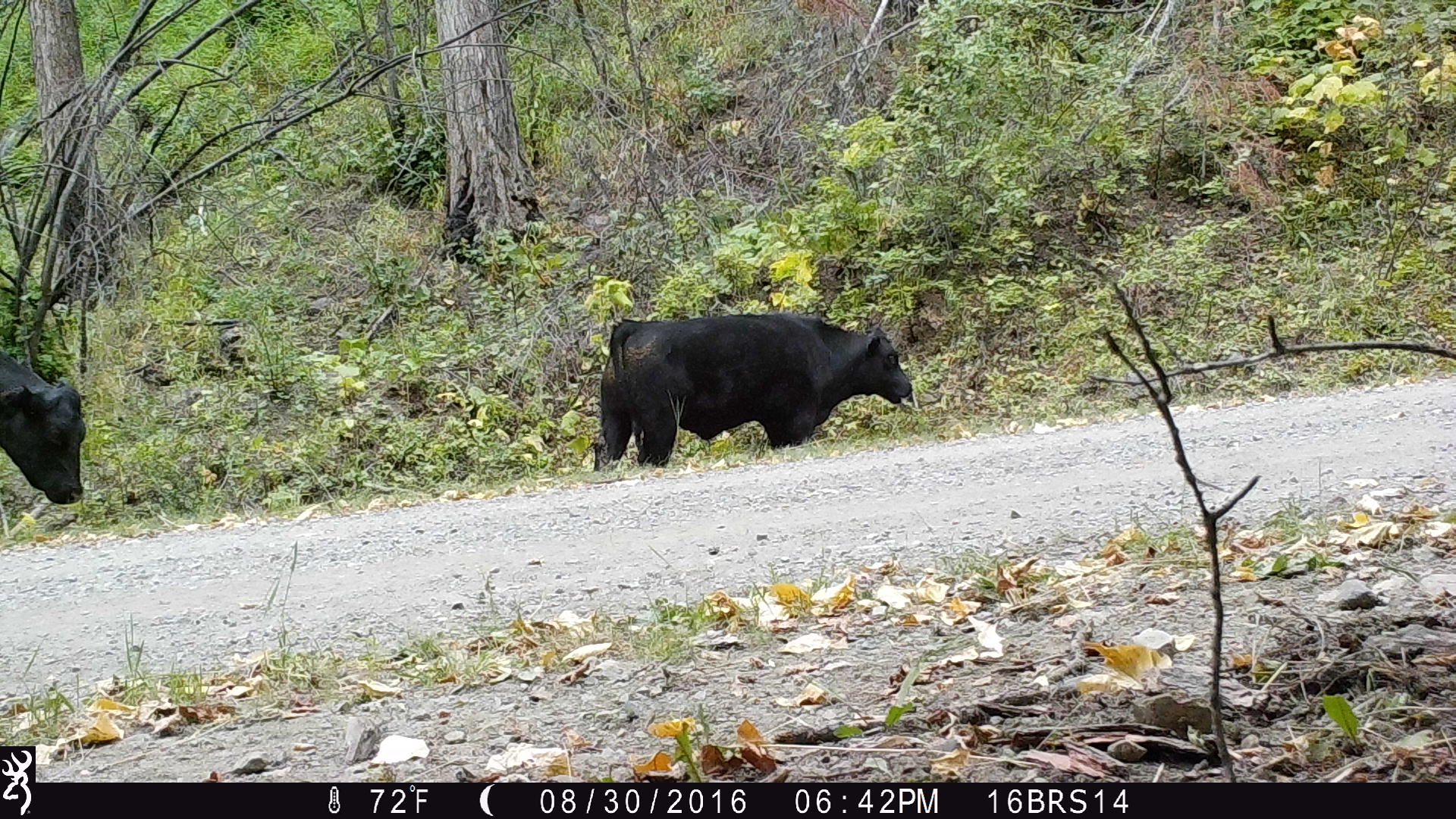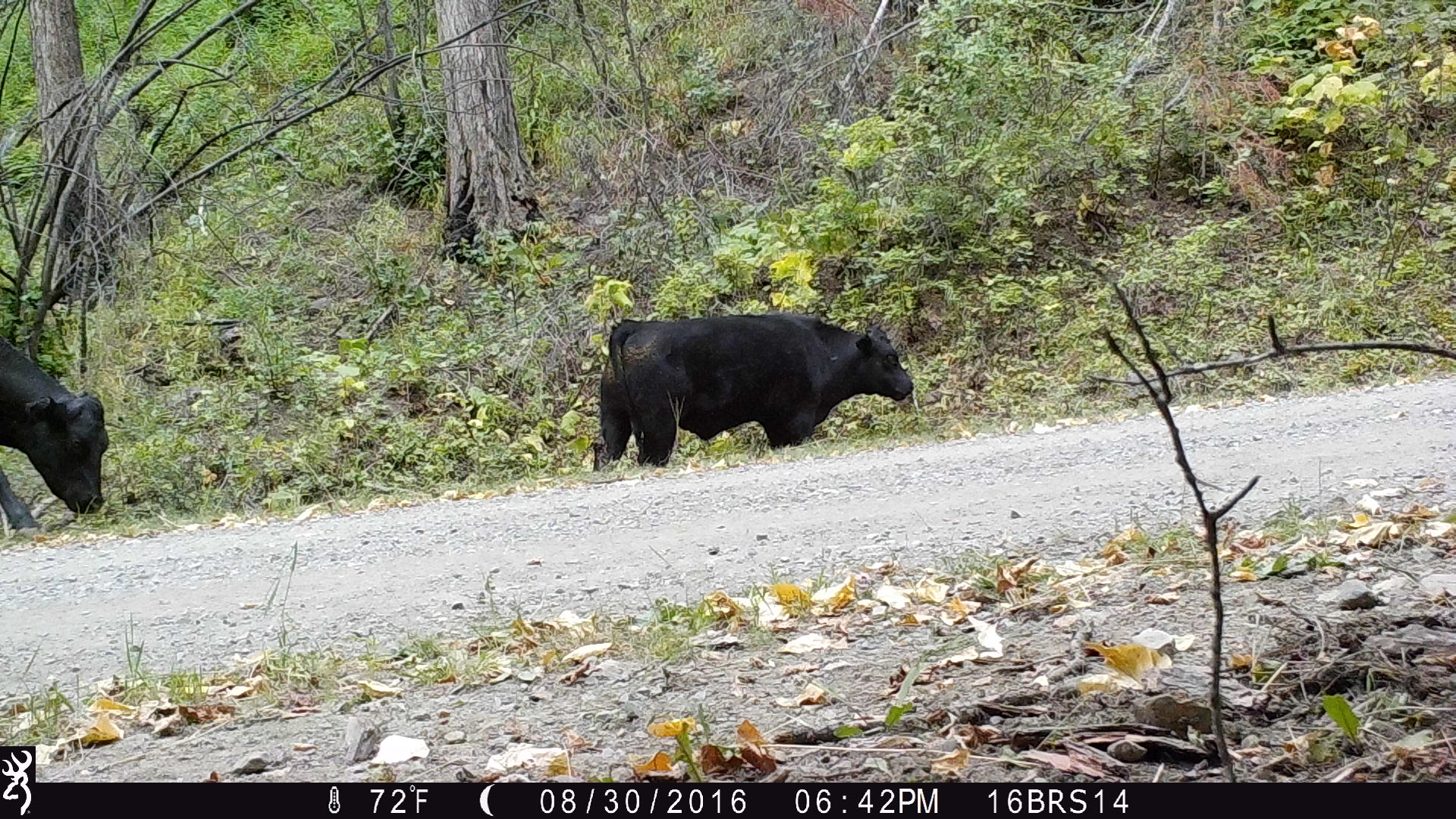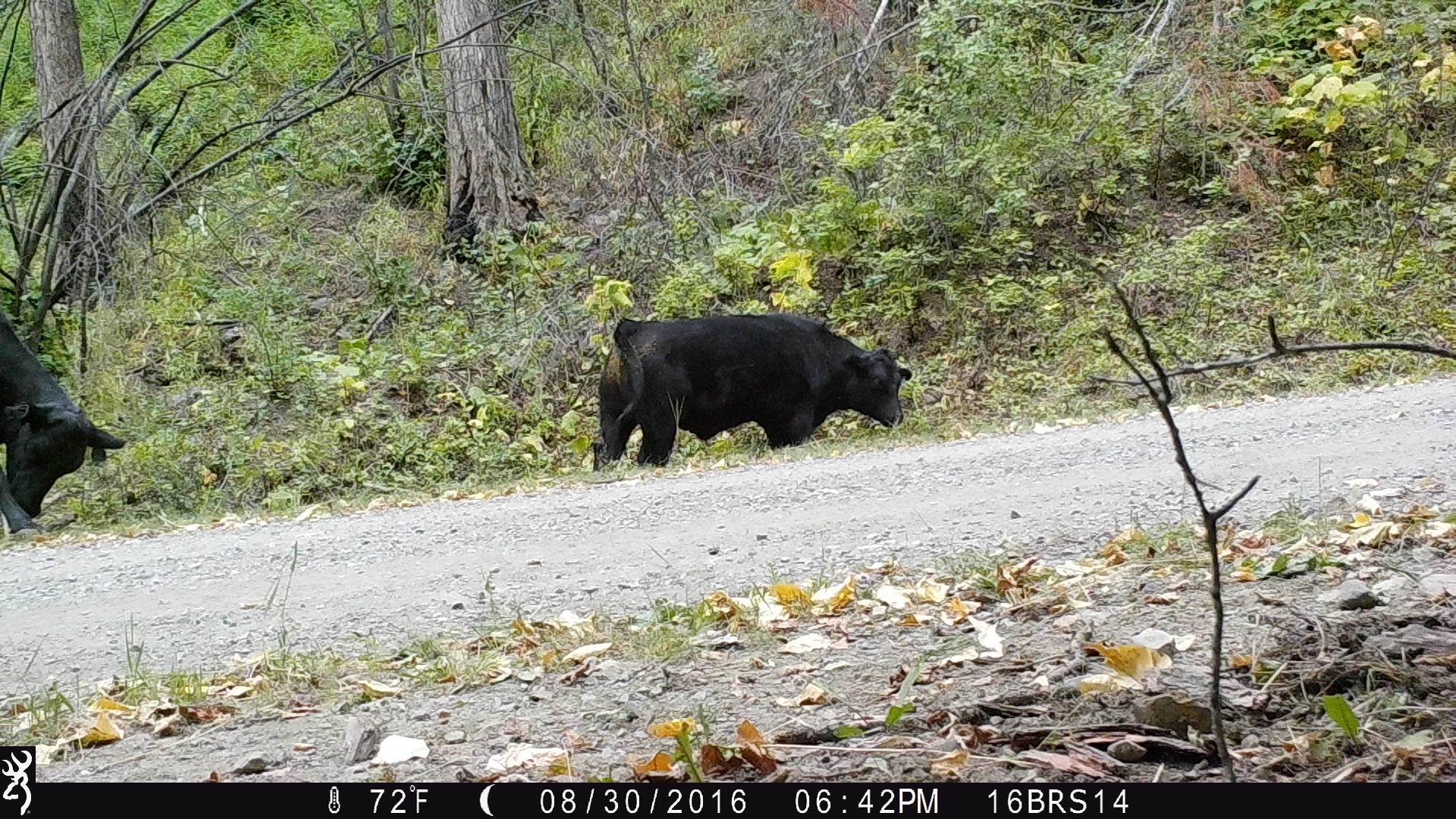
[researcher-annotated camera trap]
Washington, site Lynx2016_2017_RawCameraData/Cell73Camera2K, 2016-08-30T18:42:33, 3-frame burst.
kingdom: Animalia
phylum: Chordata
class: Mammalia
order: Artiodactyla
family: Bovidae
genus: Bos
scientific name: Bos taurus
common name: domestic cattle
Domestic cattle (Bos taurus). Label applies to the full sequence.